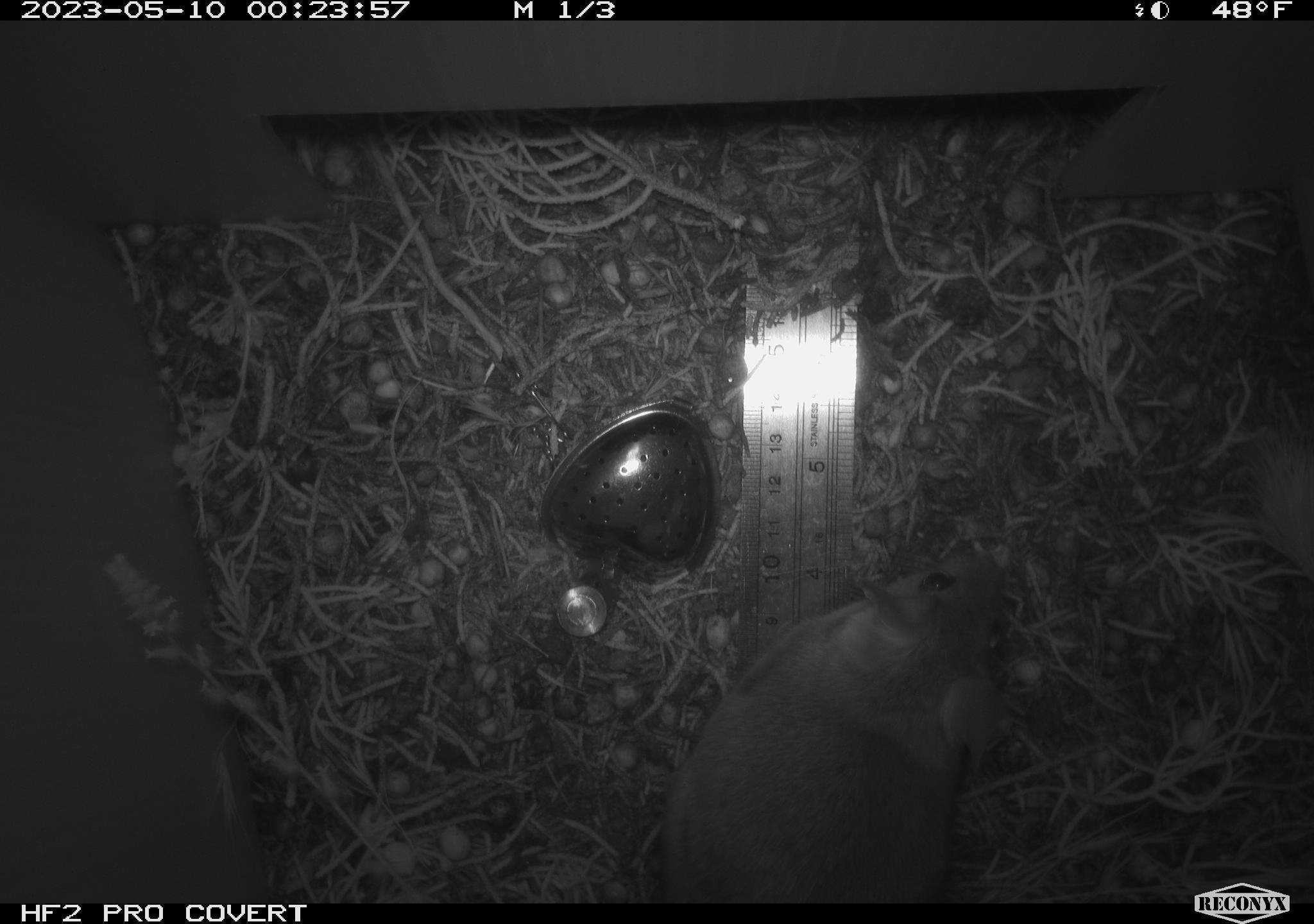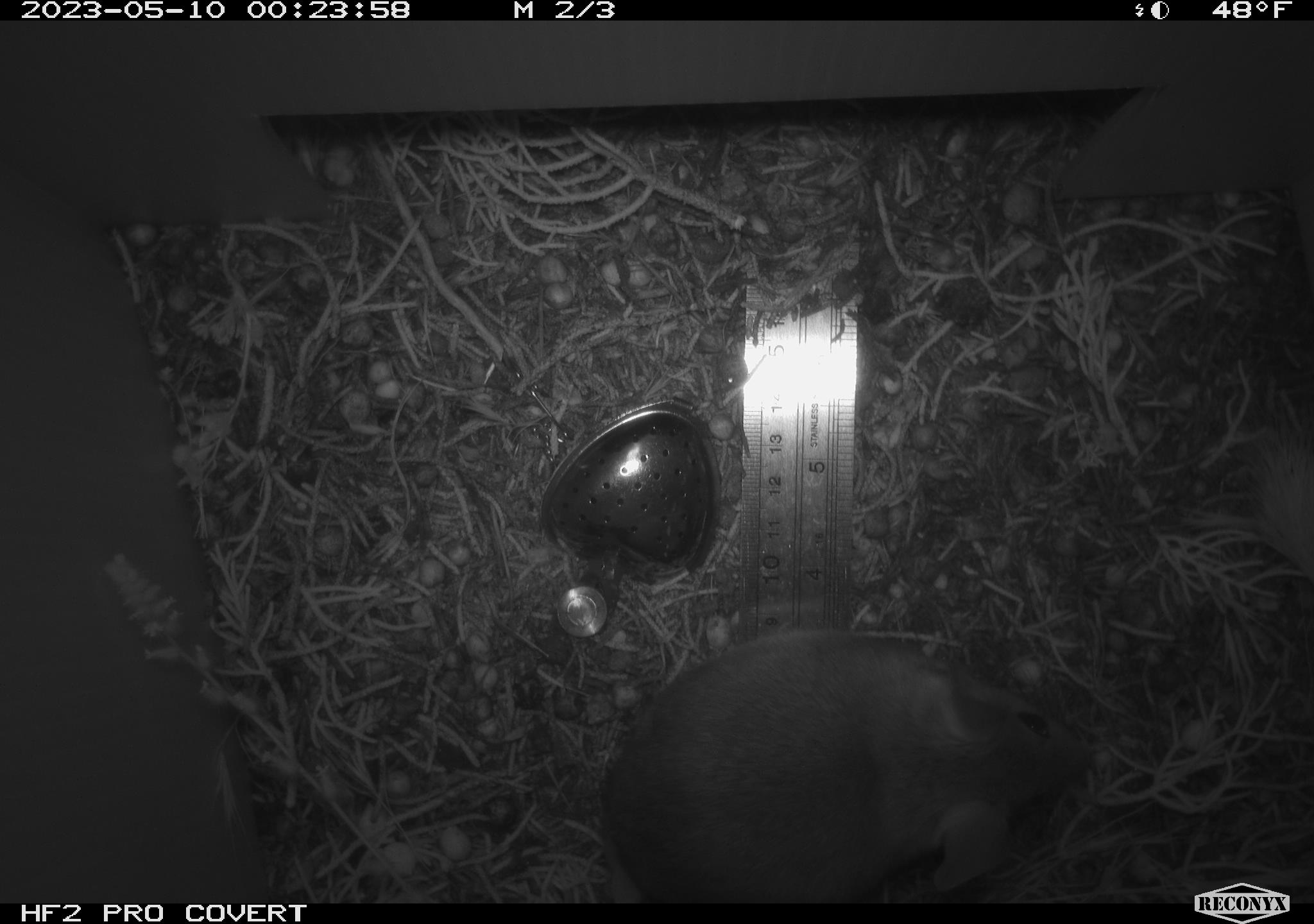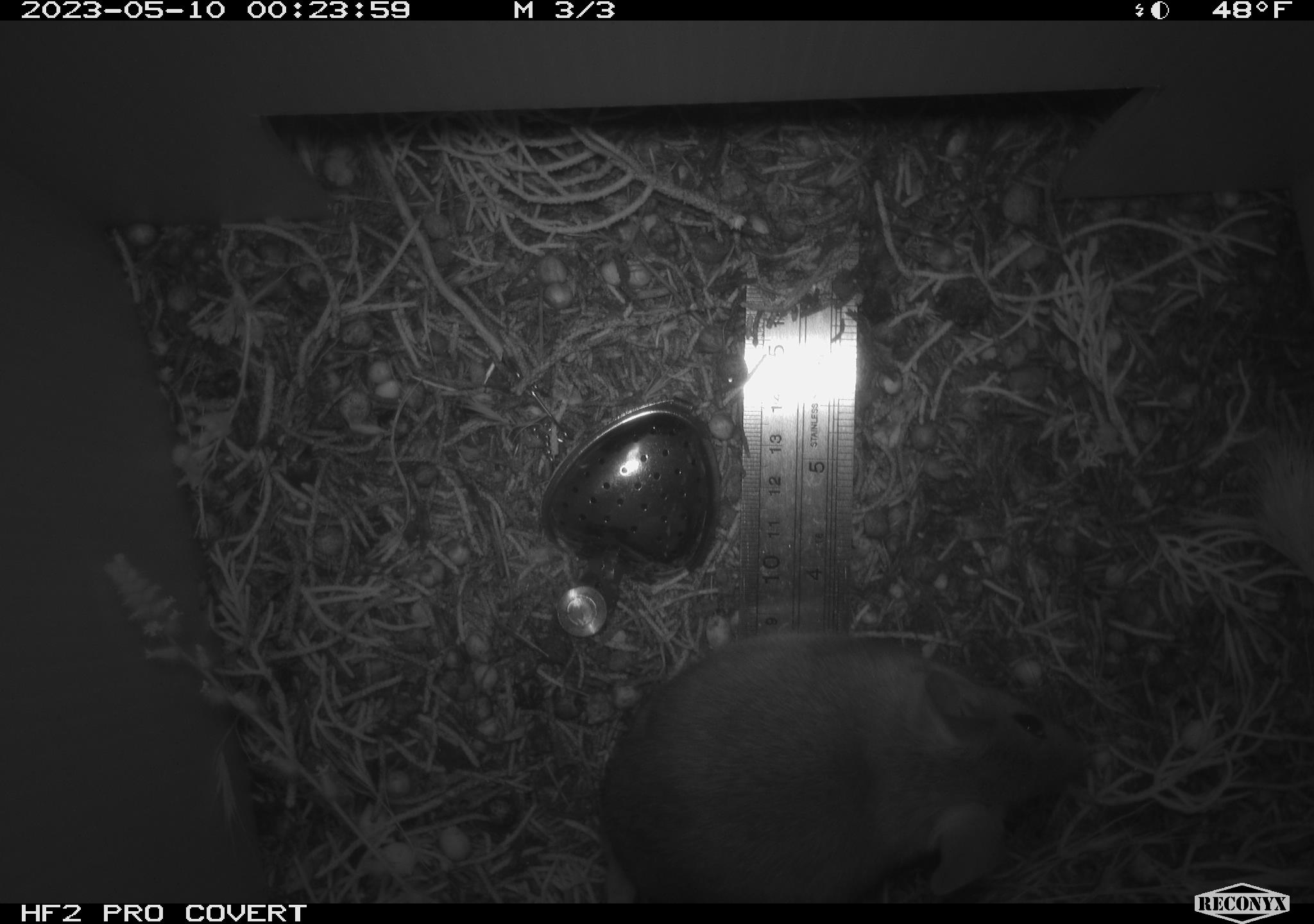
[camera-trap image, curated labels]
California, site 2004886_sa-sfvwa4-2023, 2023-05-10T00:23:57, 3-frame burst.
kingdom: Animalia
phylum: Chordata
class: Mammalia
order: Rodentia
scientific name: Rodentia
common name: mouse species